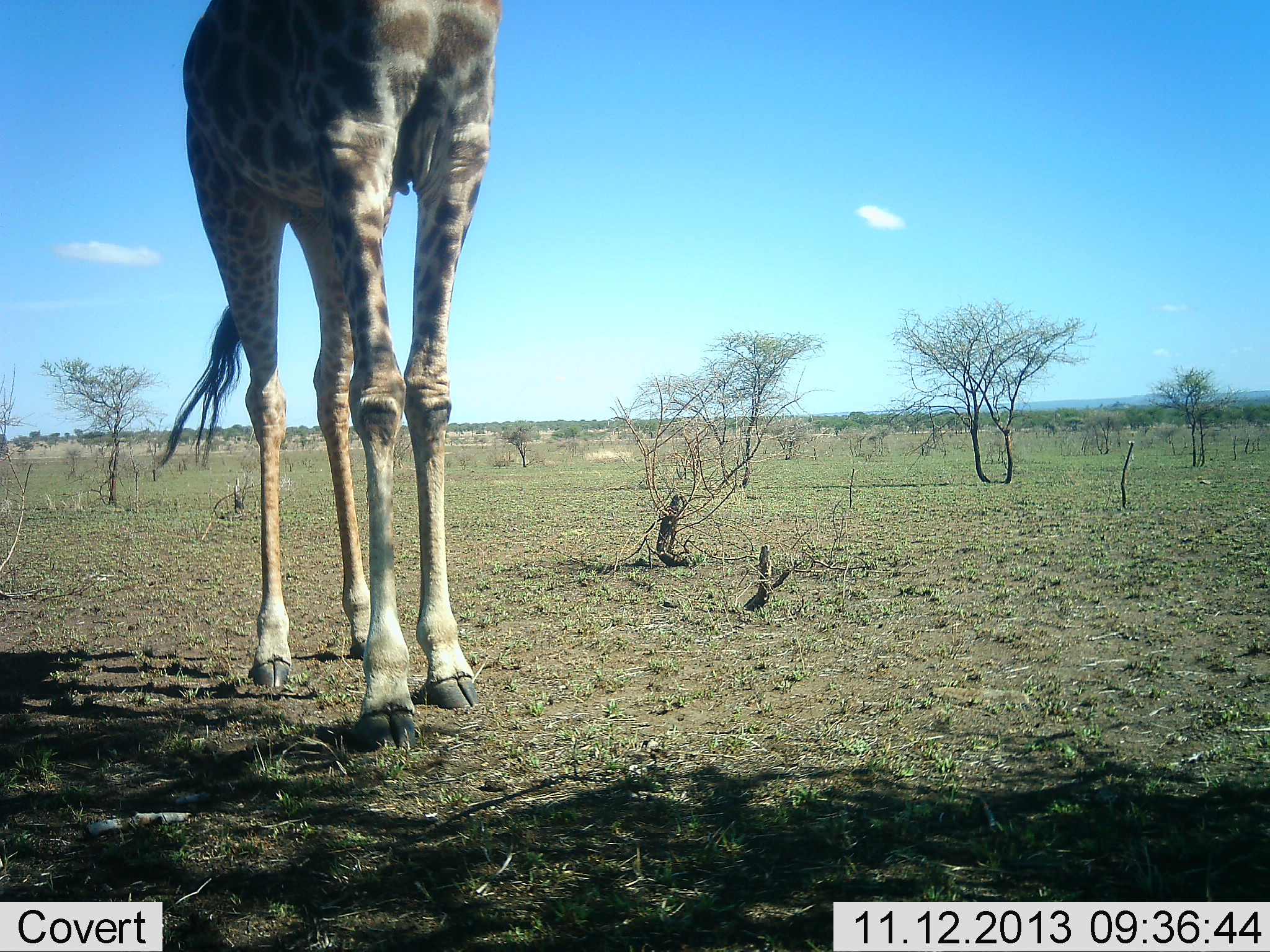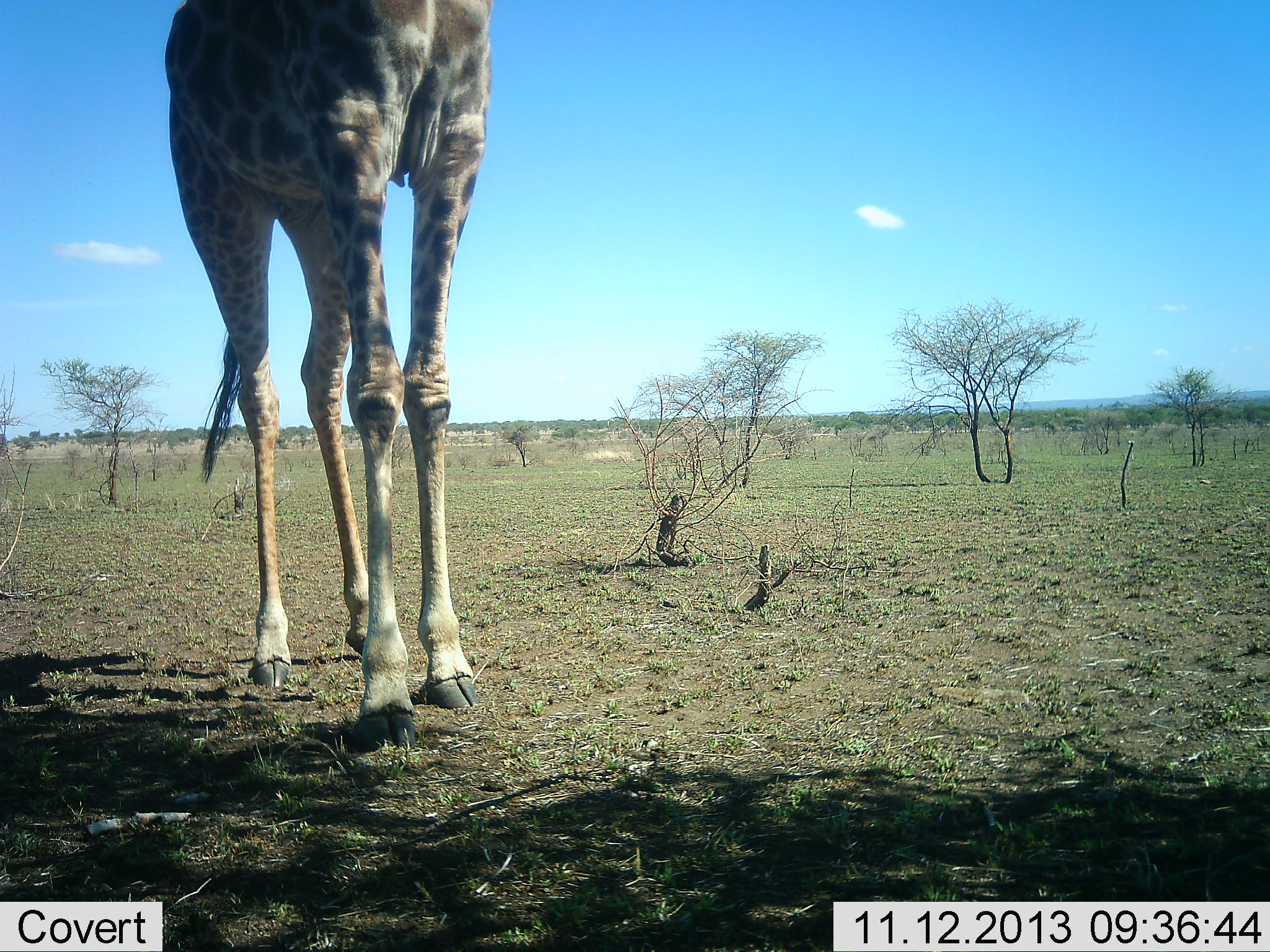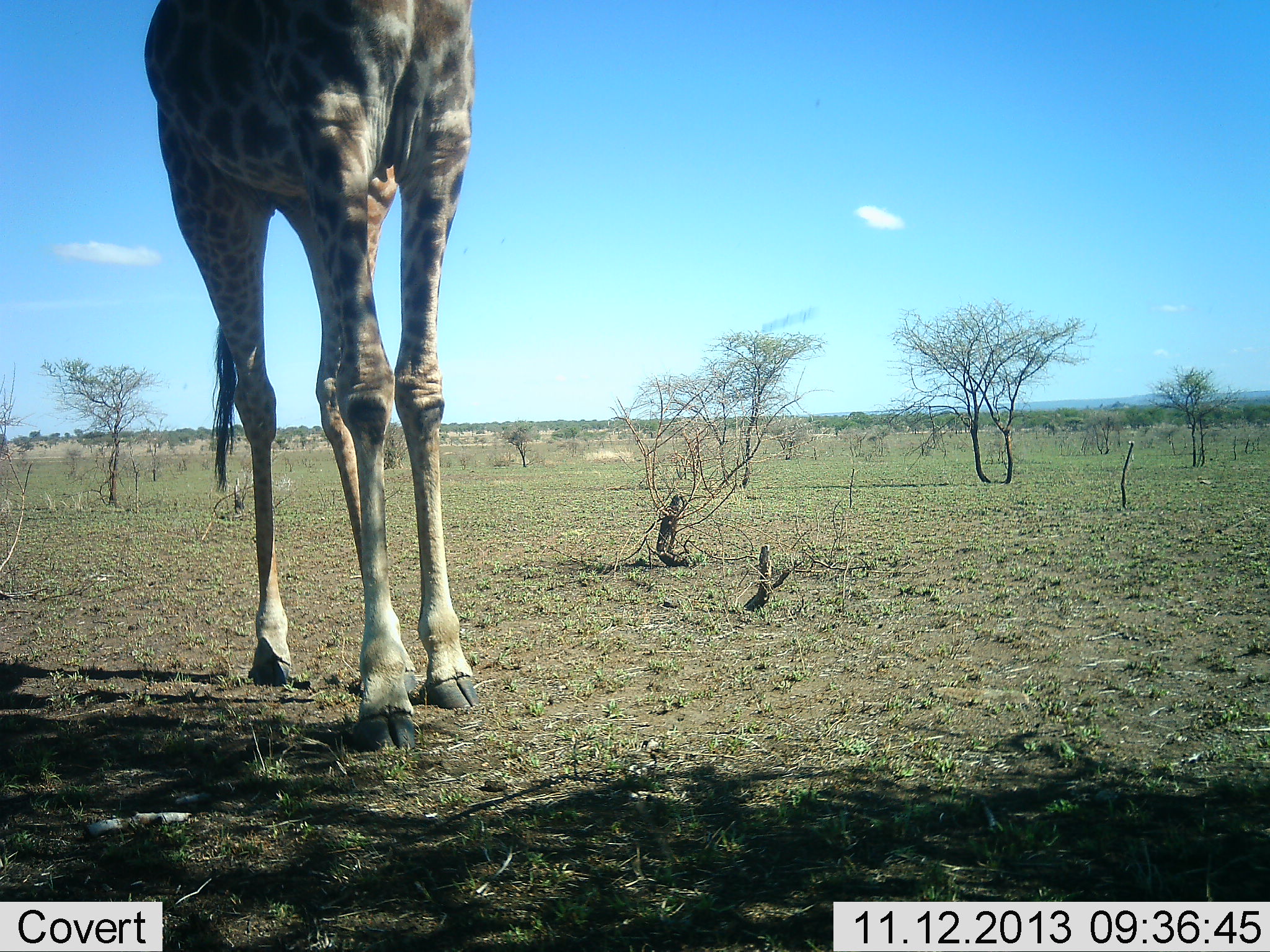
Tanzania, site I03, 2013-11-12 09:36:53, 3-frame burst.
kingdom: Animalia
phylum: Chordata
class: Mammalia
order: Artiodactyla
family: Giraffidae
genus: Giraffa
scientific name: Giraffa camelopardalis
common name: giraffe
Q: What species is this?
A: Giraffe (Giraffa camelopardalis).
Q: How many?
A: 1.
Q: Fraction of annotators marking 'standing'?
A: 82%.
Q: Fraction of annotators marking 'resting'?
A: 0%.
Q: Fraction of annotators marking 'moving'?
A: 0%.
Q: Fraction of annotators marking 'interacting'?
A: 0%.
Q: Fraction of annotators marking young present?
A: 0%.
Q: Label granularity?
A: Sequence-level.